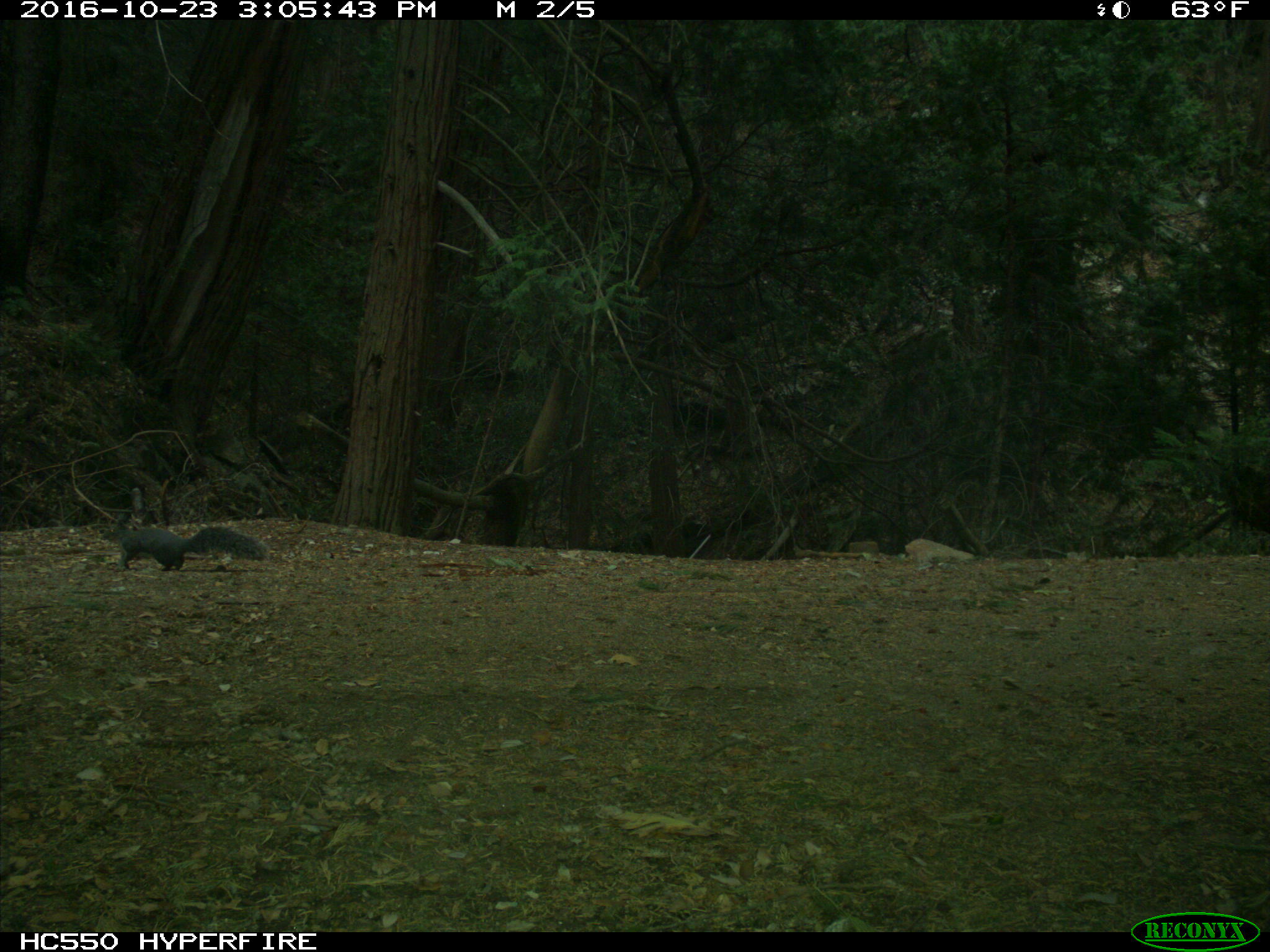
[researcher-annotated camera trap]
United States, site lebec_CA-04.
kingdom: Animalia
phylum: Chordata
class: Mammalia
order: Rodentia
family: Sciuridae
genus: Sciurus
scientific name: Sciurus carolinensis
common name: eastern gray squirrel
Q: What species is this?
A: Sciurus carolinensis (eastern gray squirrel).